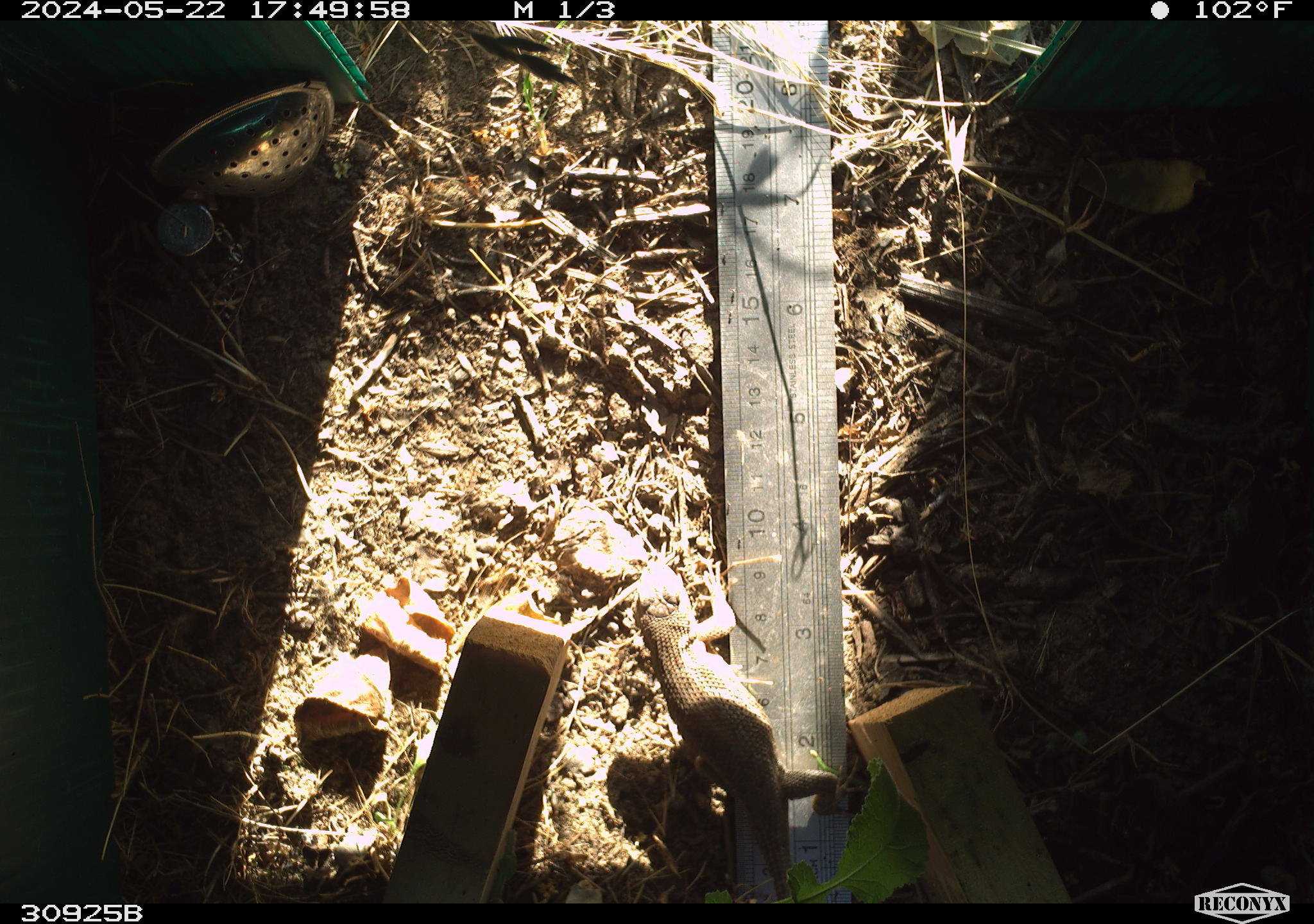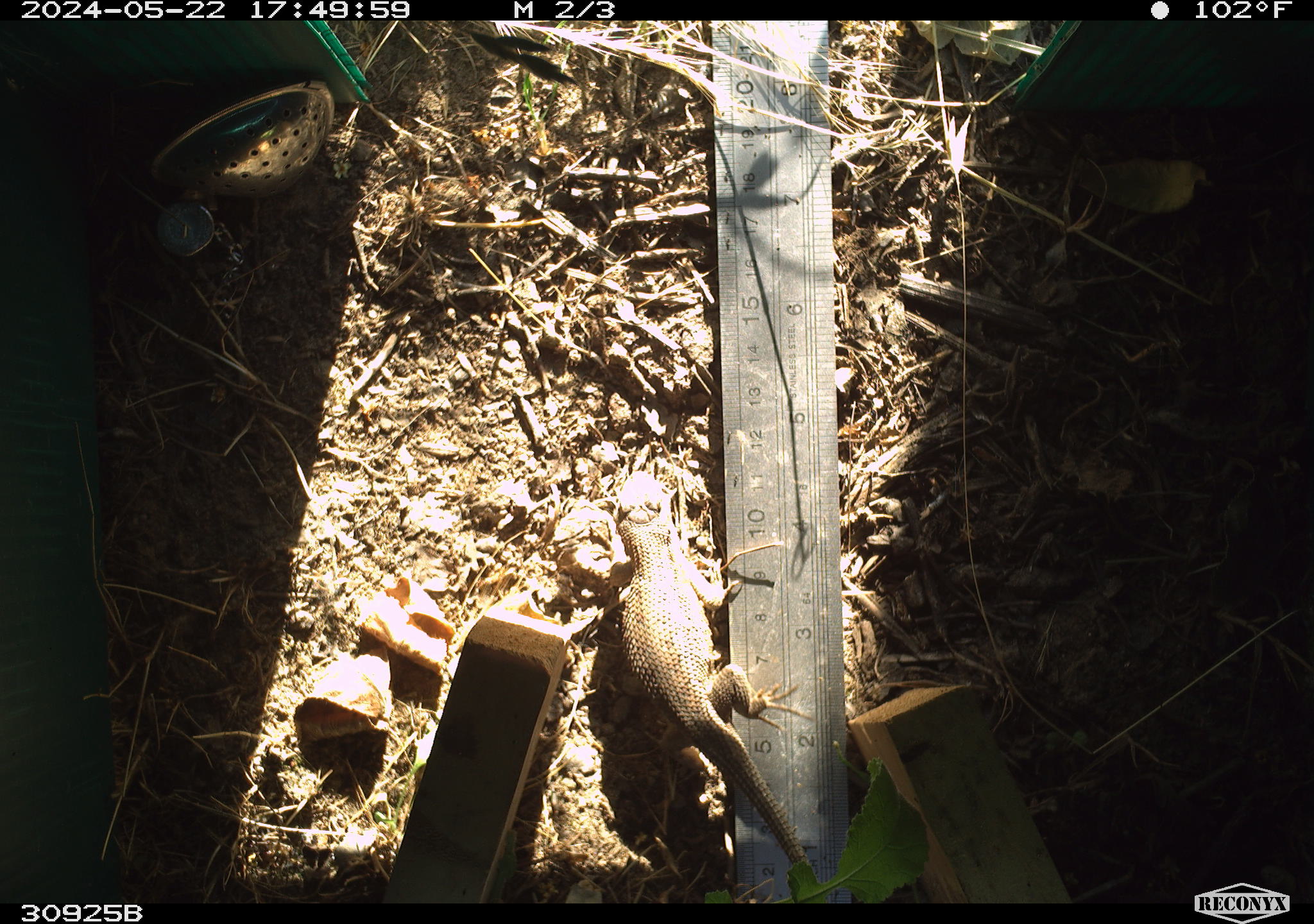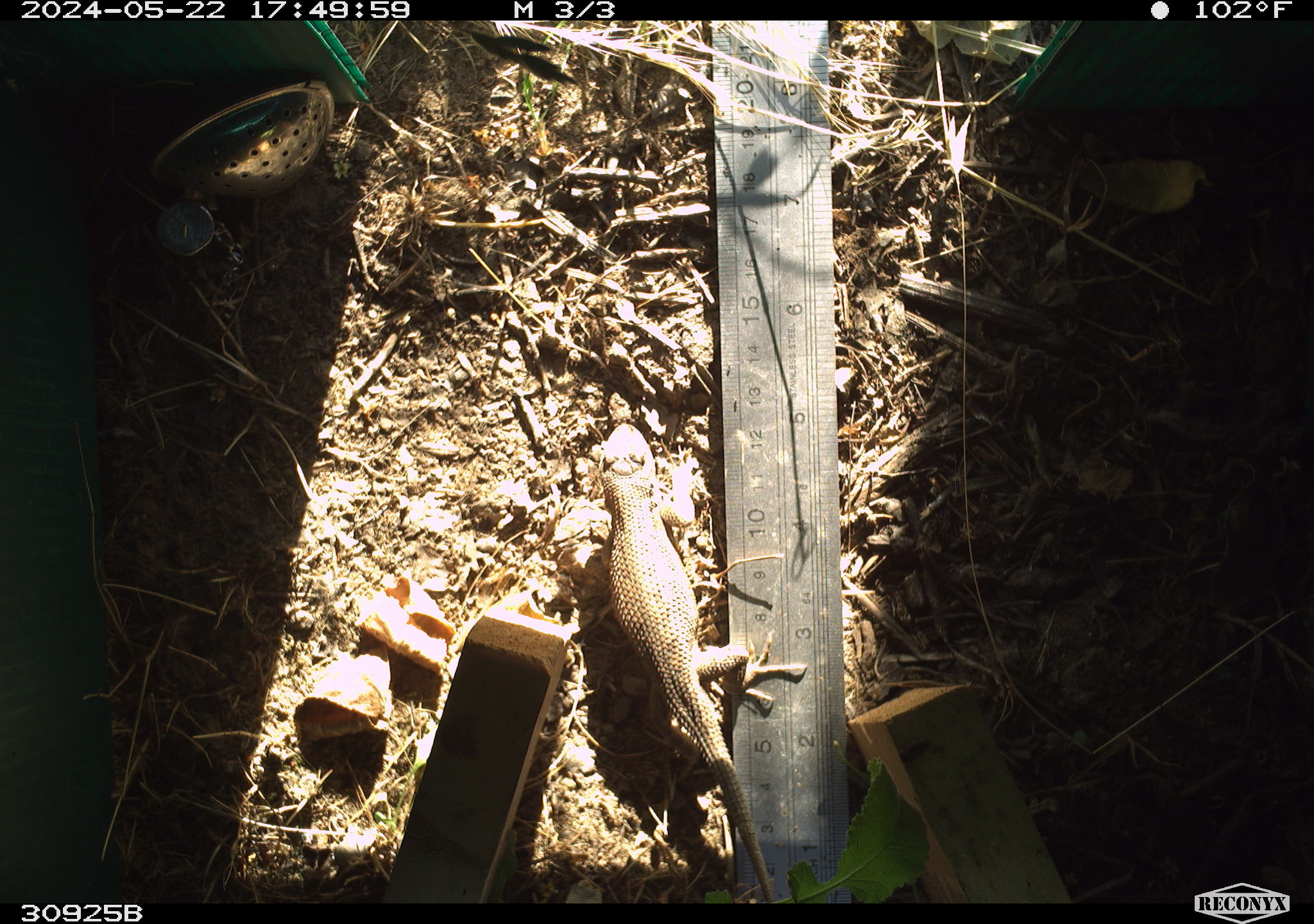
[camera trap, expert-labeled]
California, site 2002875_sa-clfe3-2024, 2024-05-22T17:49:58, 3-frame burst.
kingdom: Animalia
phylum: Chordata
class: Reptilia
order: Squamata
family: Phrynosomatidae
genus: Sceloporus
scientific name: Sceloporus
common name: spiny lizards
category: sceloporus species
Sceloporus species (spiny lizards) (Sceloporus).